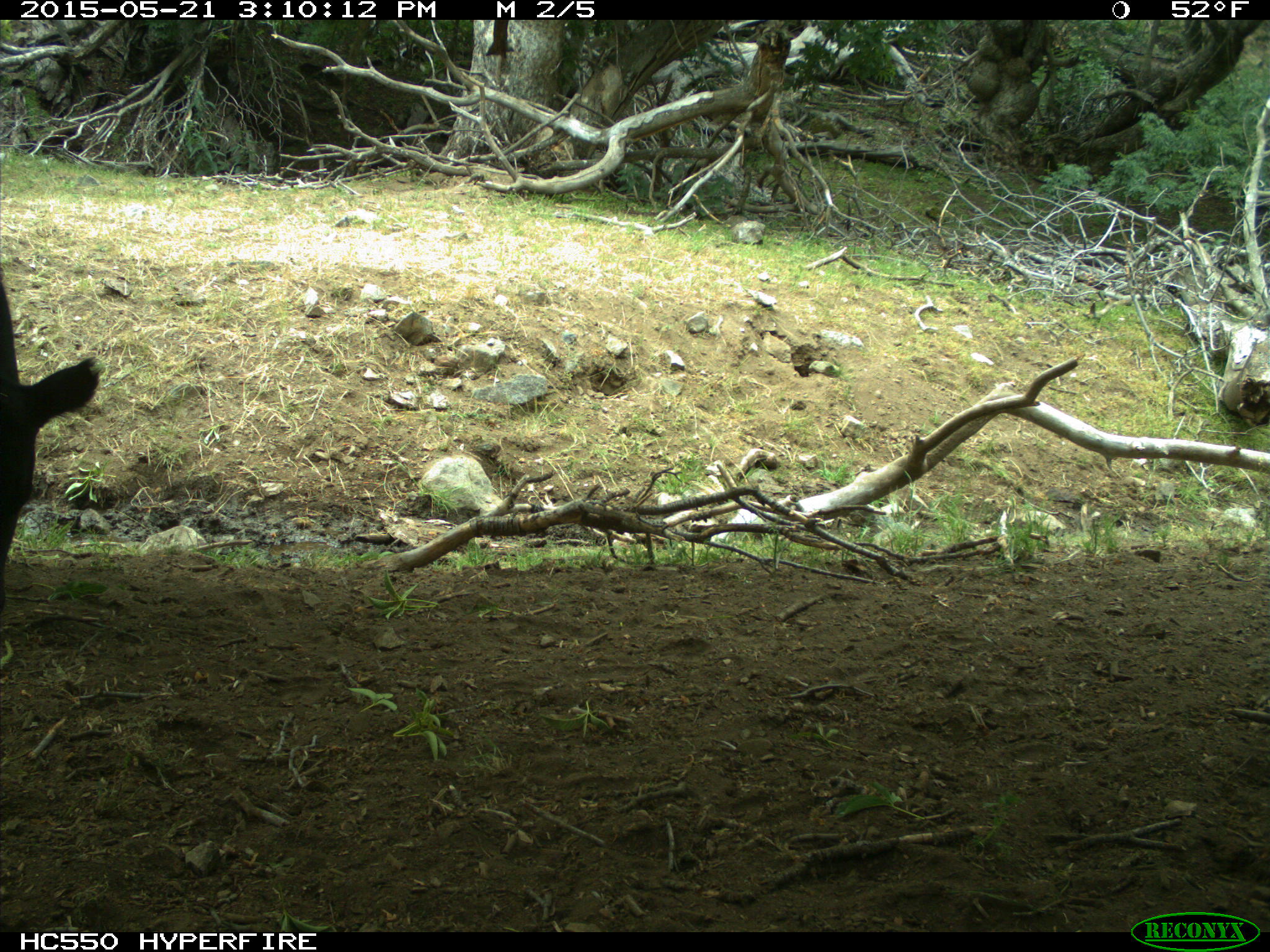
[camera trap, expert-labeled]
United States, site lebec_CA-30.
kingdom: Animalia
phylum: Chordata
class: Mammalia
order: Artiodactyla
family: Bovidae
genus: Bos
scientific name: Bos taurus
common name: domestic cow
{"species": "Bos taurus (domestic cow)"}